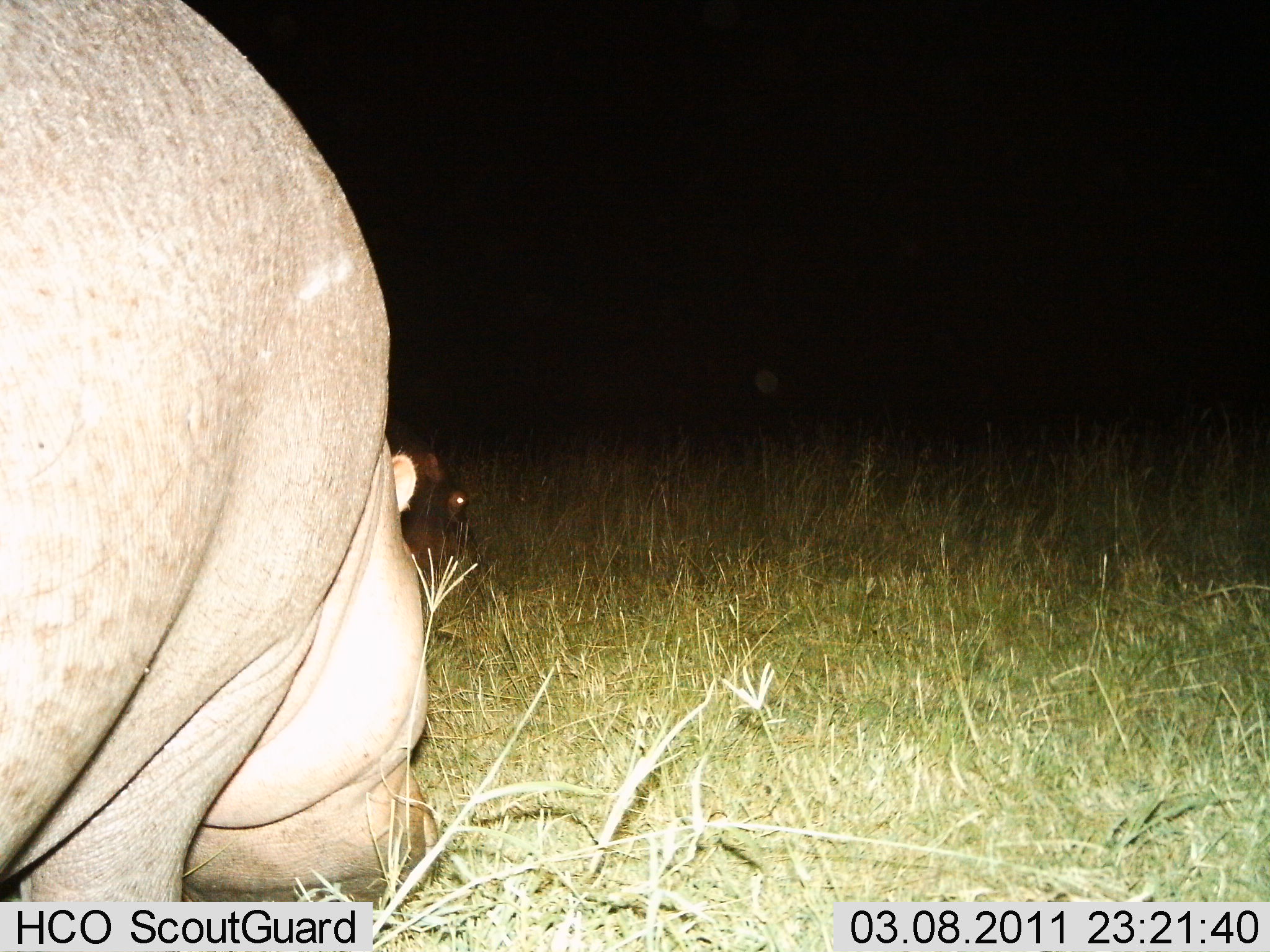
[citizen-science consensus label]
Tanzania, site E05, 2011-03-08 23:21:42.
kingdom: Animalia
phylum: Chordata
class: Mammalia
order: Artiodactyla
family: Hippopotamidae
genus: Hippopotamus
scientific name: Hippopotamus amphibius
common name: hippopotamus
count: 2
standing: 18%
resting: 0%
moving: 0%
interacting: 0%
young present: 0%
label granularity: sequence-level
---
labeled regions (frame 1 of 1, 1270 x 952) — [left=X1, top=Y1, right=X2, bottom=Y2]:
animal: [left=0, top=2, right=429, bottom=952]; [left=386, top=441, right=485, bottom=578]